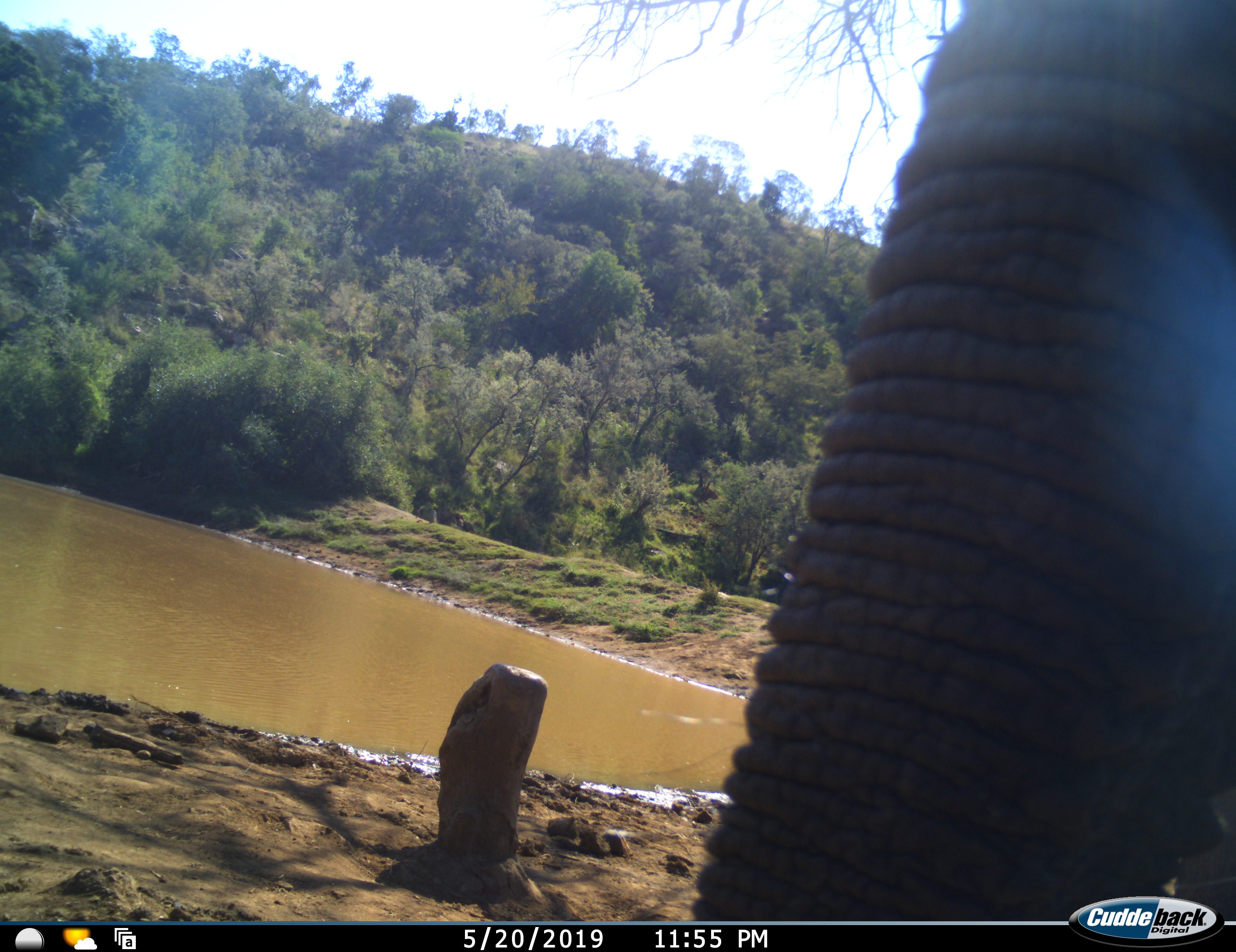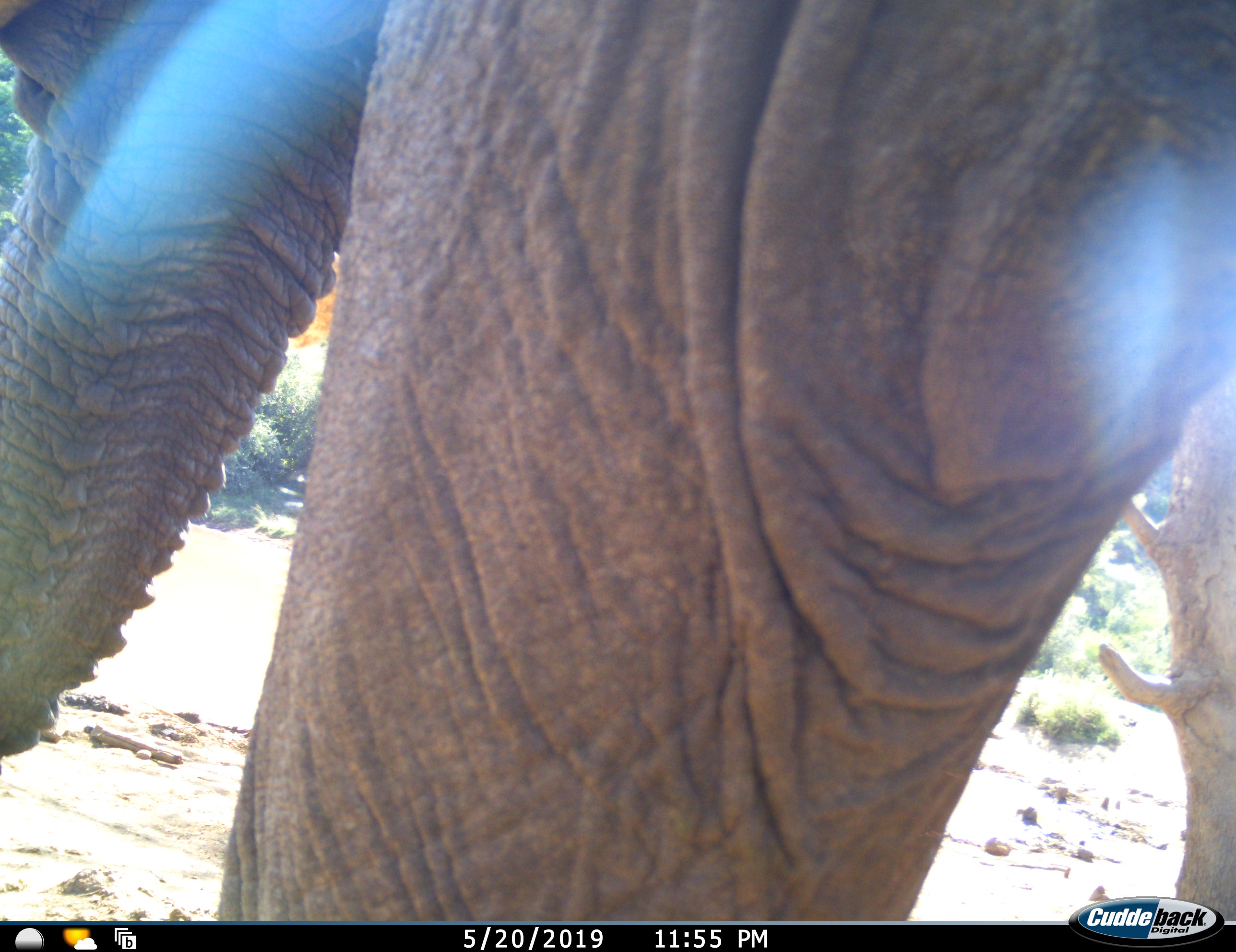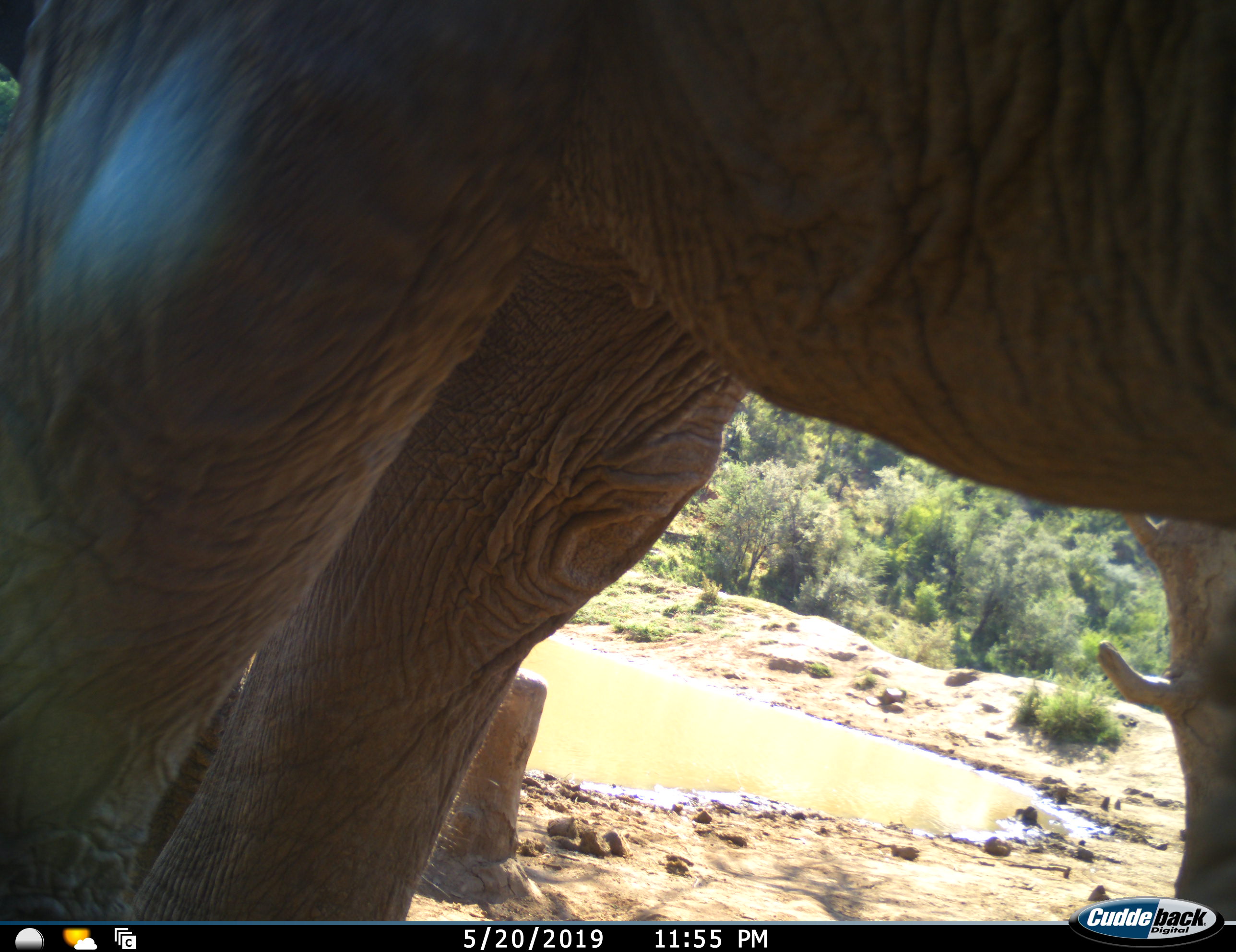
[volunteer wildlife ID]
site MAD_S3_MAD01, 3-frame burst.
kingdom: Animalia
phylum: Chordata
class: Mammalia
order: Proboscidea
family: Elephantidae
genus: Loxodonta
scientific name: Loxodonta africana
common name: african bush elephant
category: elephant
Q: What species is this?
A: Elephant (african bush elephant) (Loxodonta africana).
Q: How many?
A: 1.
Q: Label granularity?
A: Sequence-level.